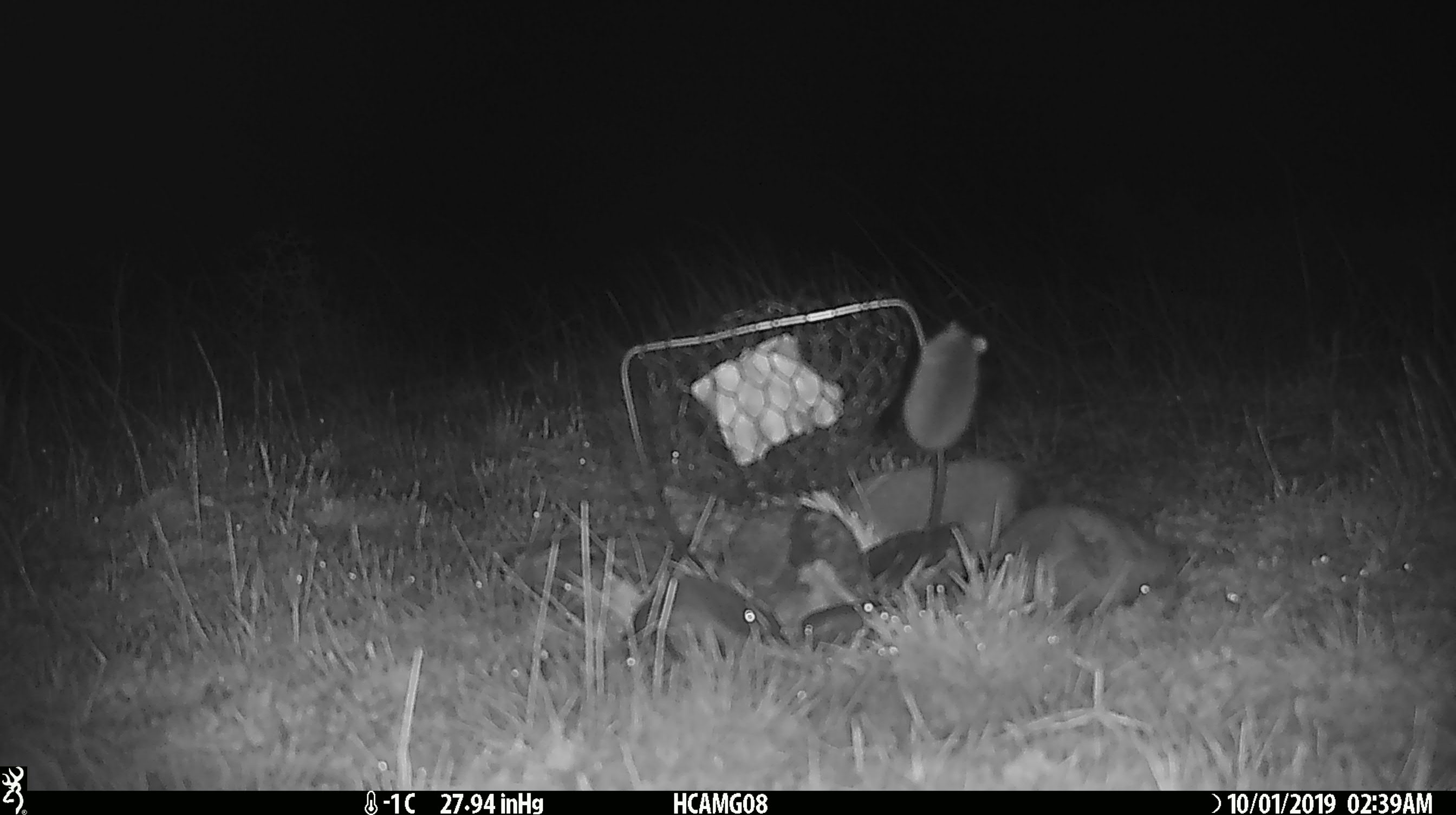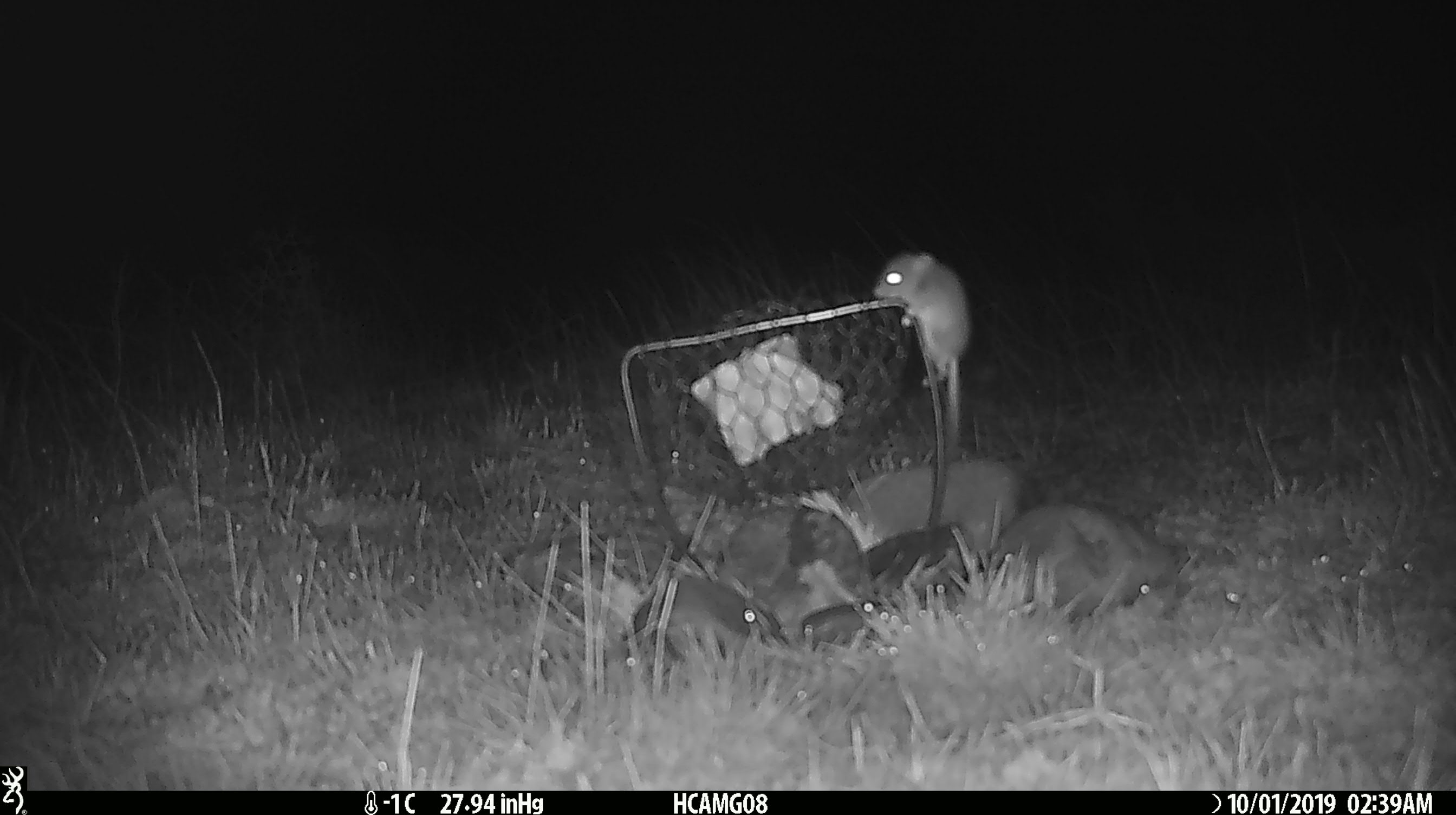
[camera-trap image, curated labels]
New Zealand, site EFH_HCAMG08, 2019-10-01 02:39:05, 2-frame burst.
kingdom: Animalia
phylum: Chordata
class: Mammalia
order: Rodentia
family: Muridae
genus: Mus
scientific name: Mus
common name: mouse